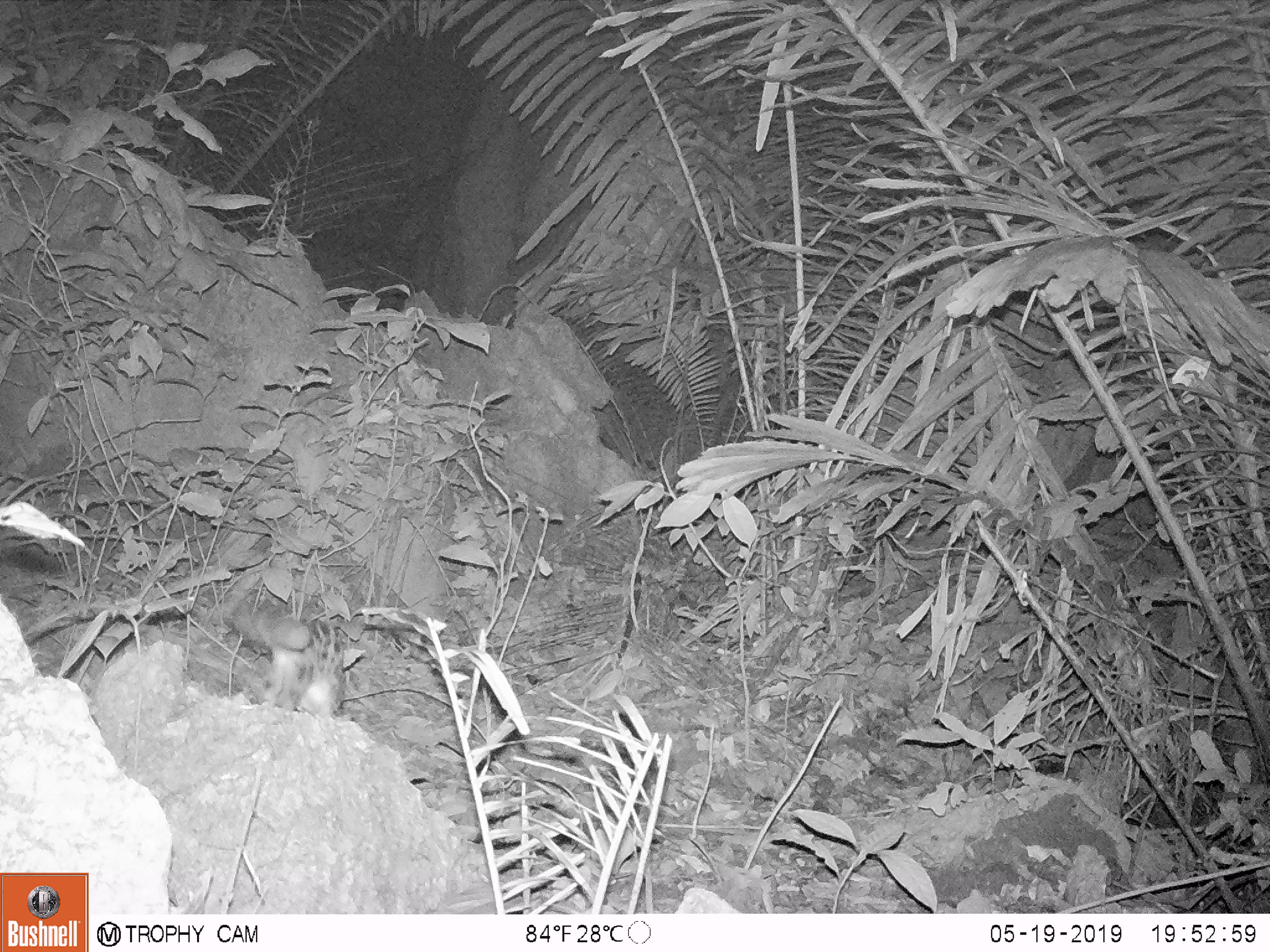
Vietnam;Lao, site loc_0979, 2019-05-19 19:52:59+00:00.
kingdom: Animalia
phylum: Chordata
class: Mammalia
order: Carnivora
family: Prionodontidae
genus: Prionodon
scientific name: Prionodon pardicolor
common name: spotted linsang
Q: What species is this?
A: Spotted linsang (Prionodon pardicolor).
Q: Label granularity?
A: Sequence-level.